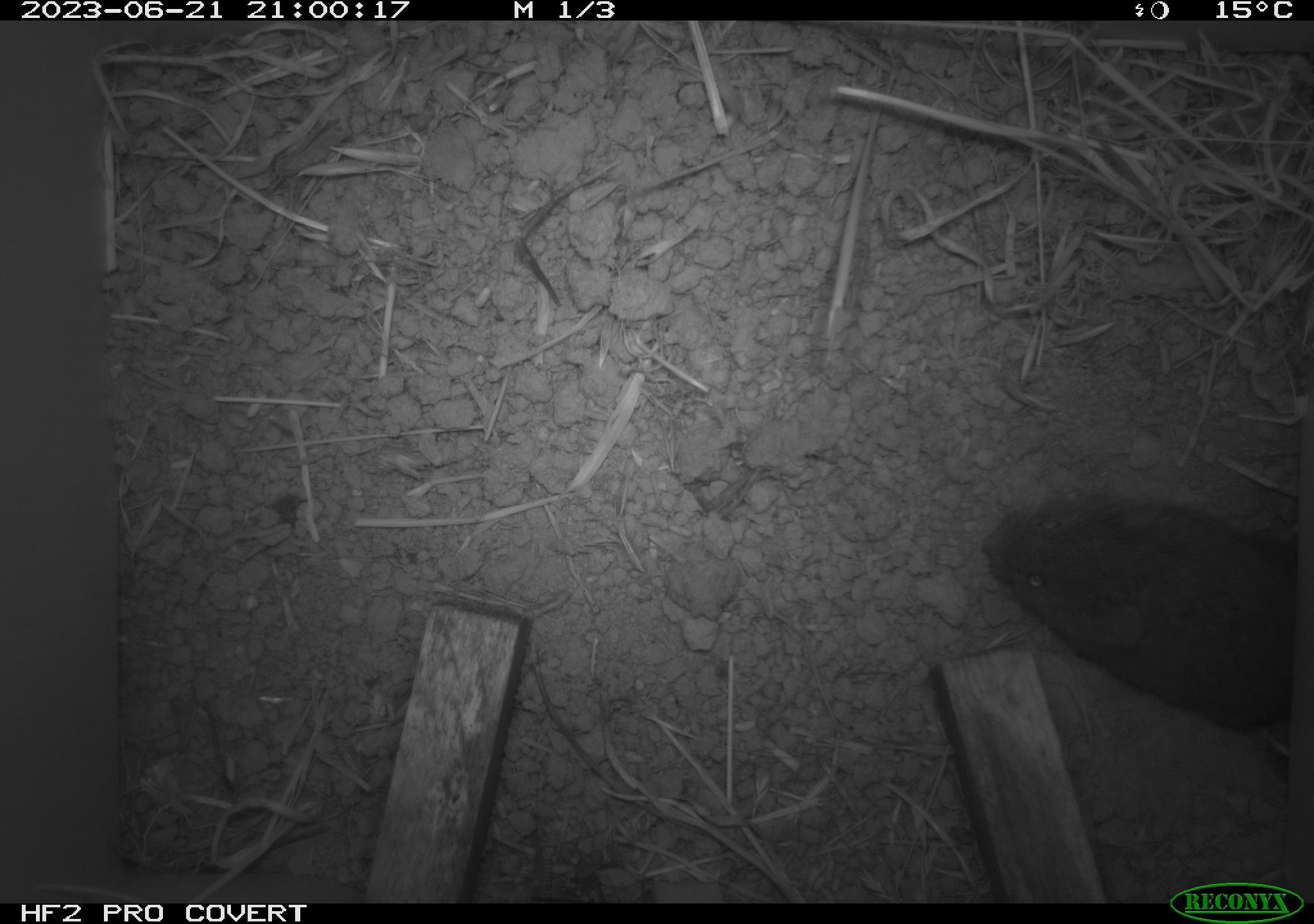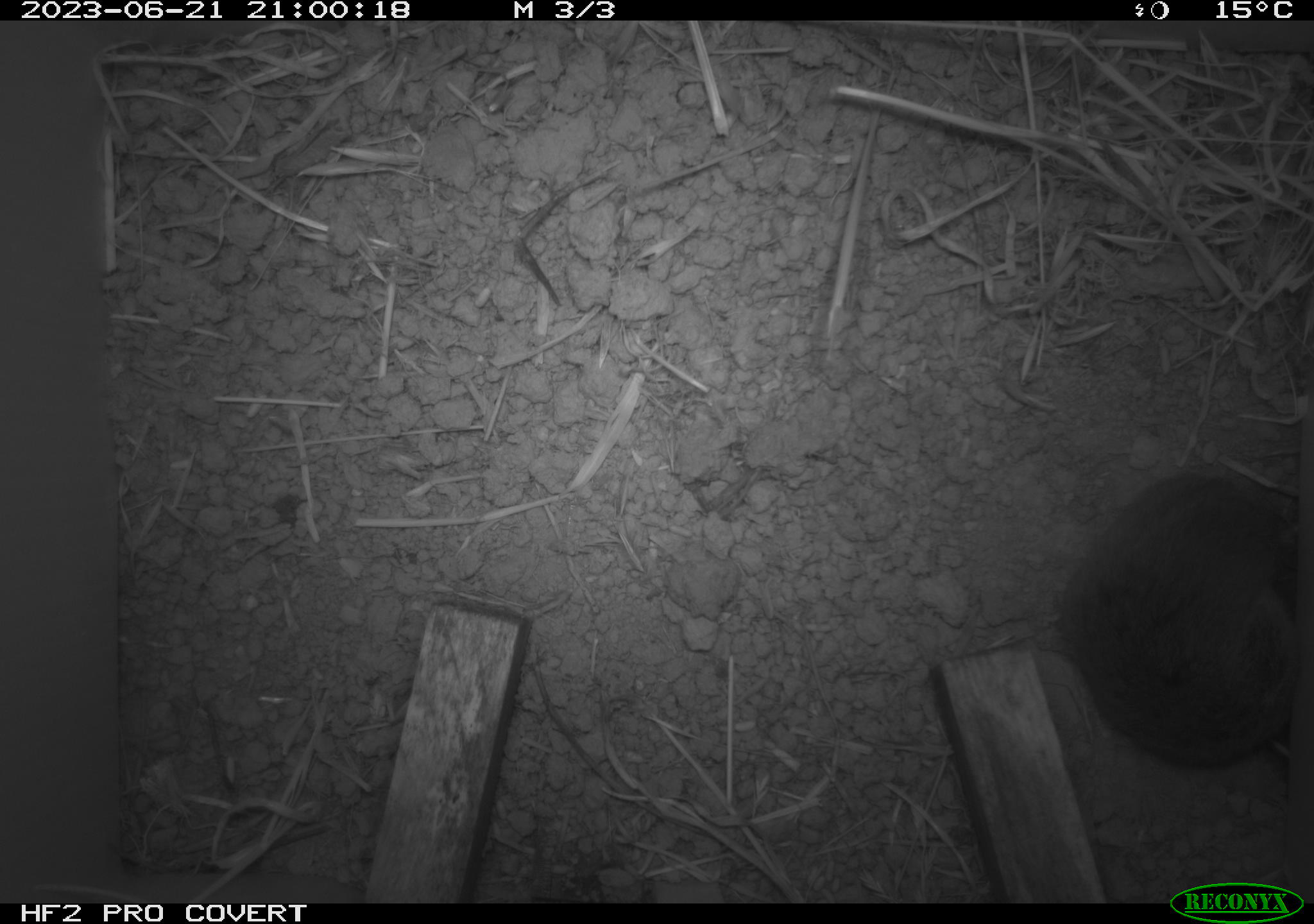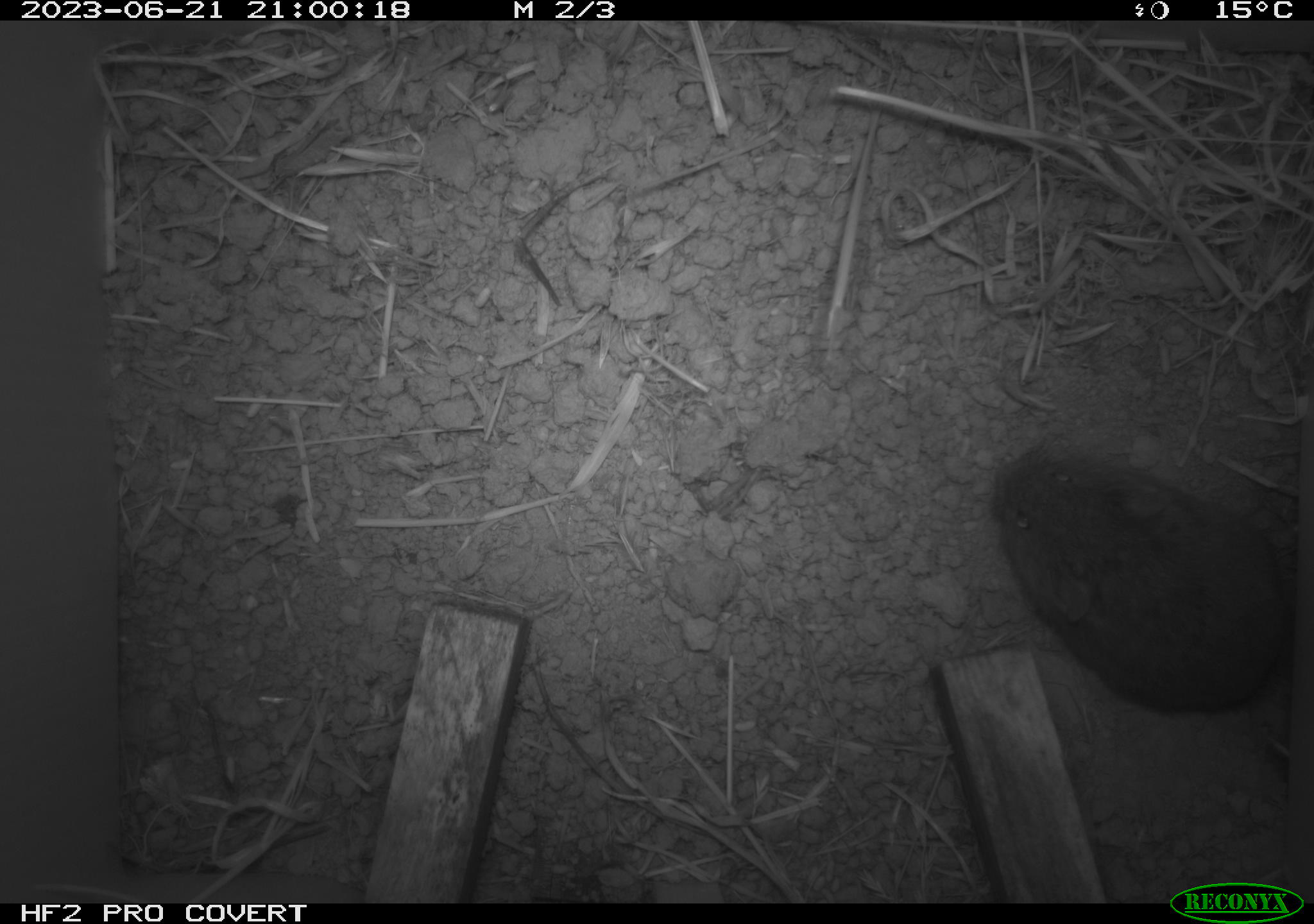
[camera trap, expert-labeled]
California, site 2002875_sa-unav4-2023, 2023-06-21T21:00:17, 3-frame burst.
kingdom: Animalia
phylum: Chordata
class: Mammalia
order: Rodentia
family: Cricetidae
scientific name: Arvicolinae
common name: voles, lemmings, and muskrats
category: arvicolinae subfamily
Arvicolinae subfamily (voles, lemmings, and muskrats) (Arvicolinae).